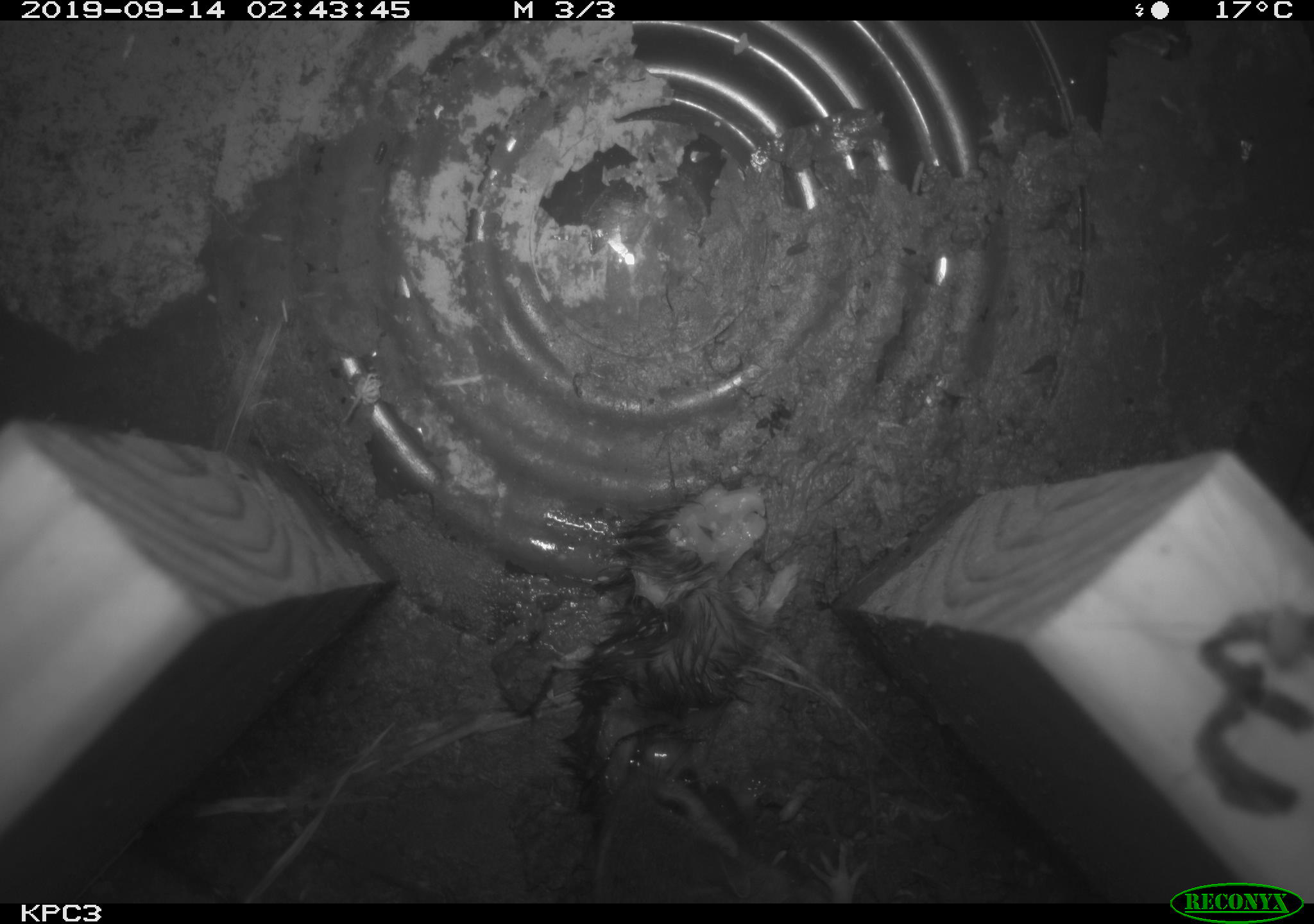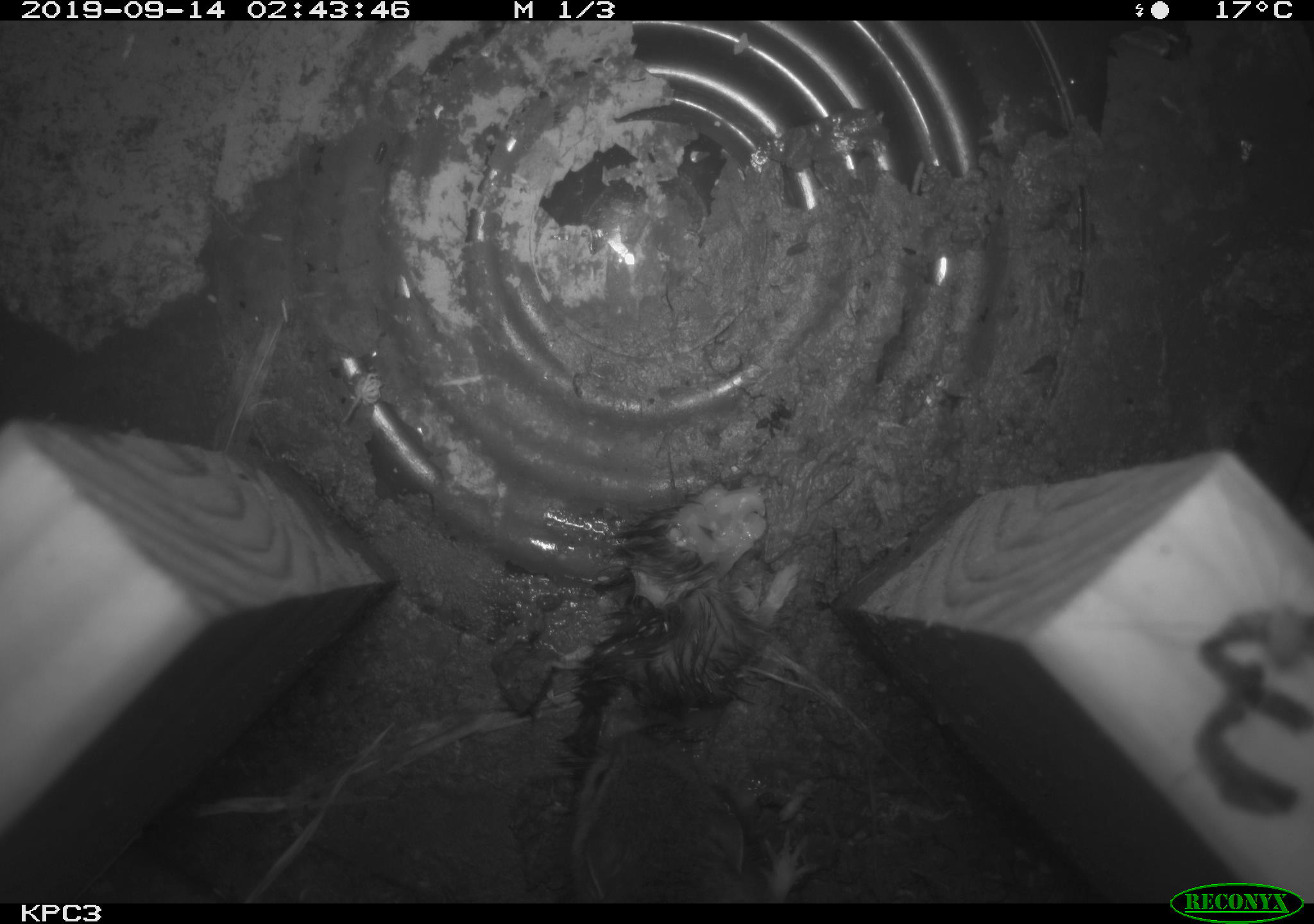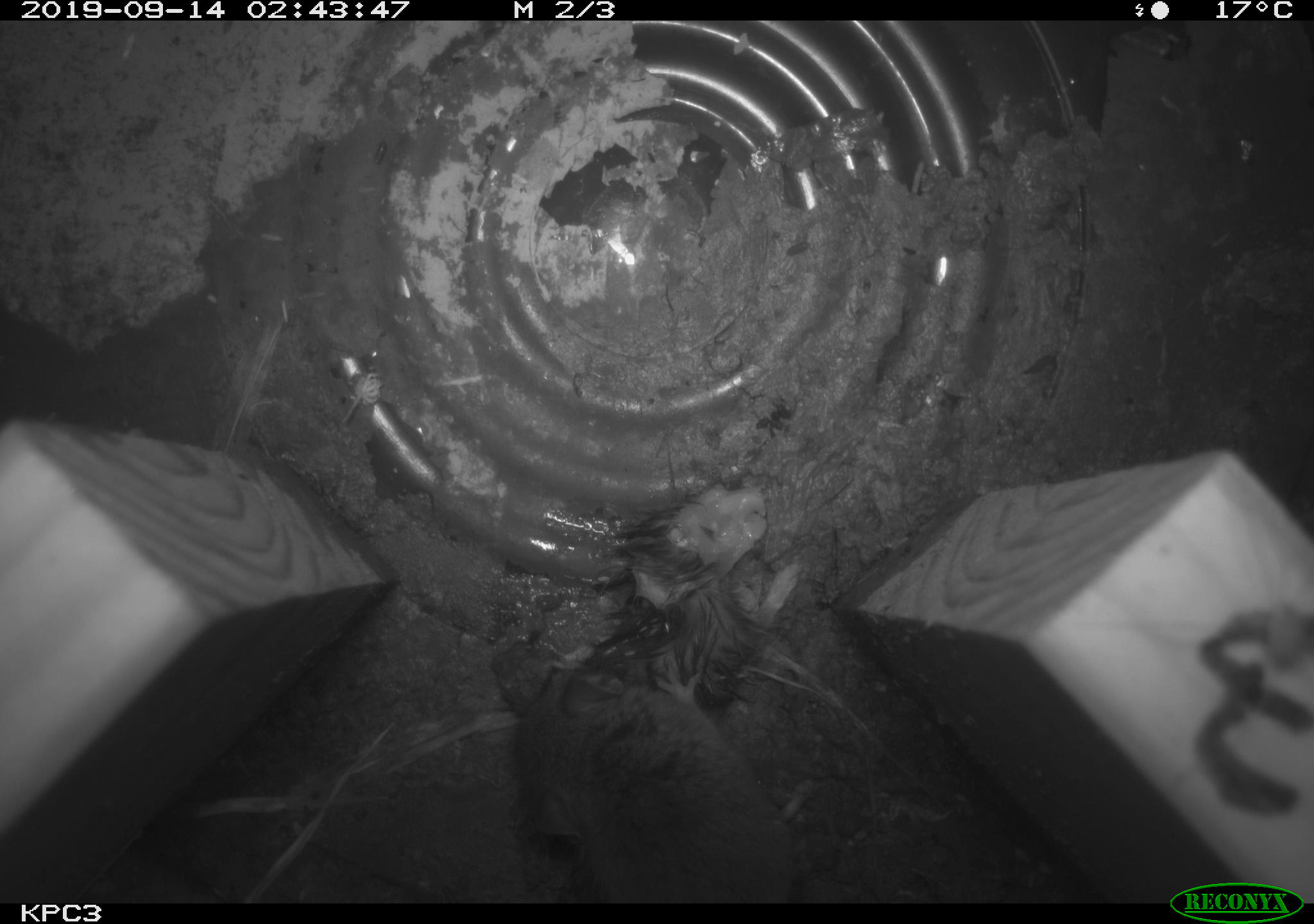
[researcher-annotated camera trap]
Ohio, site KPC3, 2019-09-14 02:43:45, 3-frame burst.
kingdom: Animalia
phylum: Chordata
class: Mammalia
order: Rodentia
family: Cricetidae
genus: Peromyscus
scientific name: Peromyscus leucopus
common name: white-footed mouse